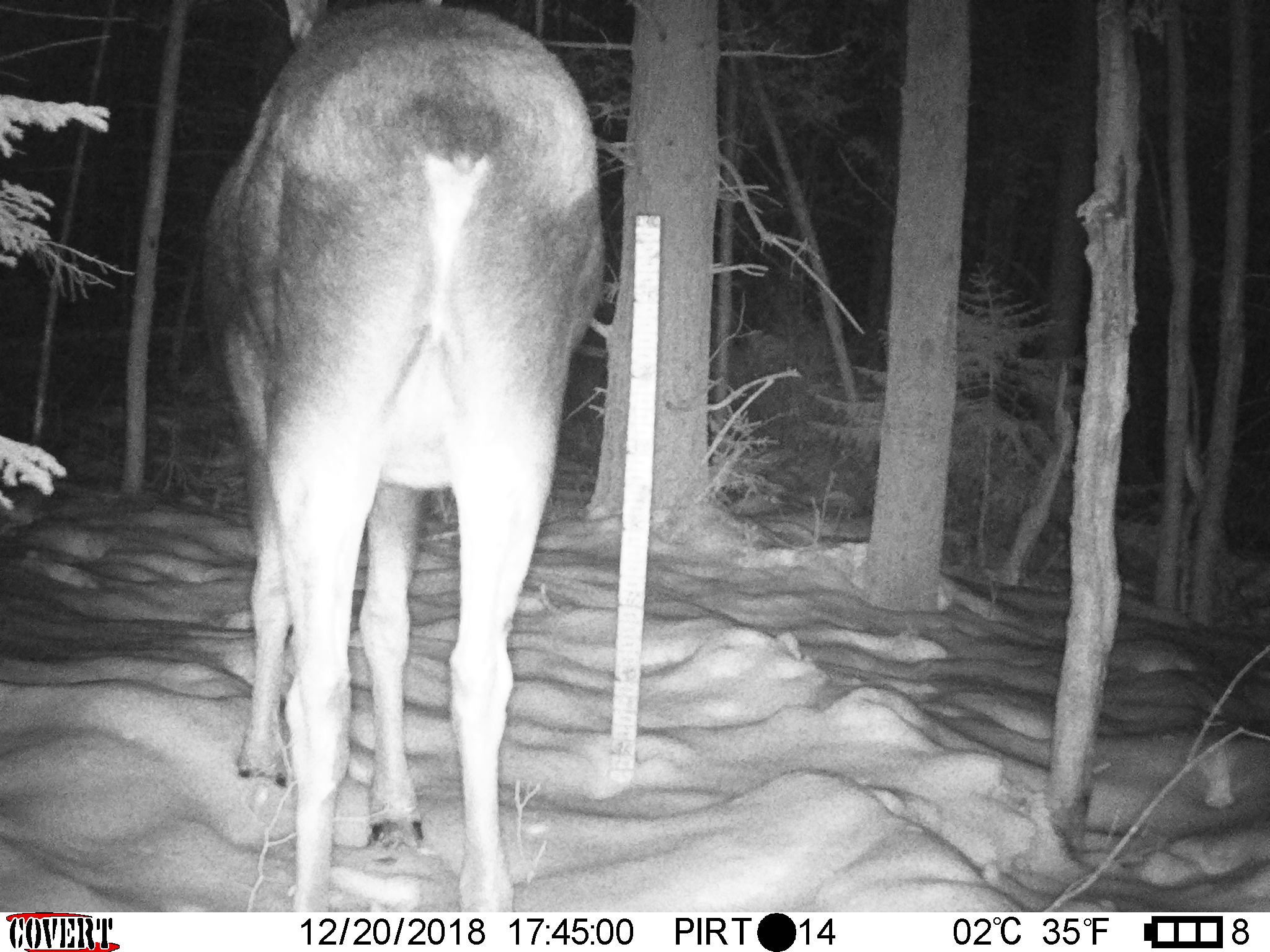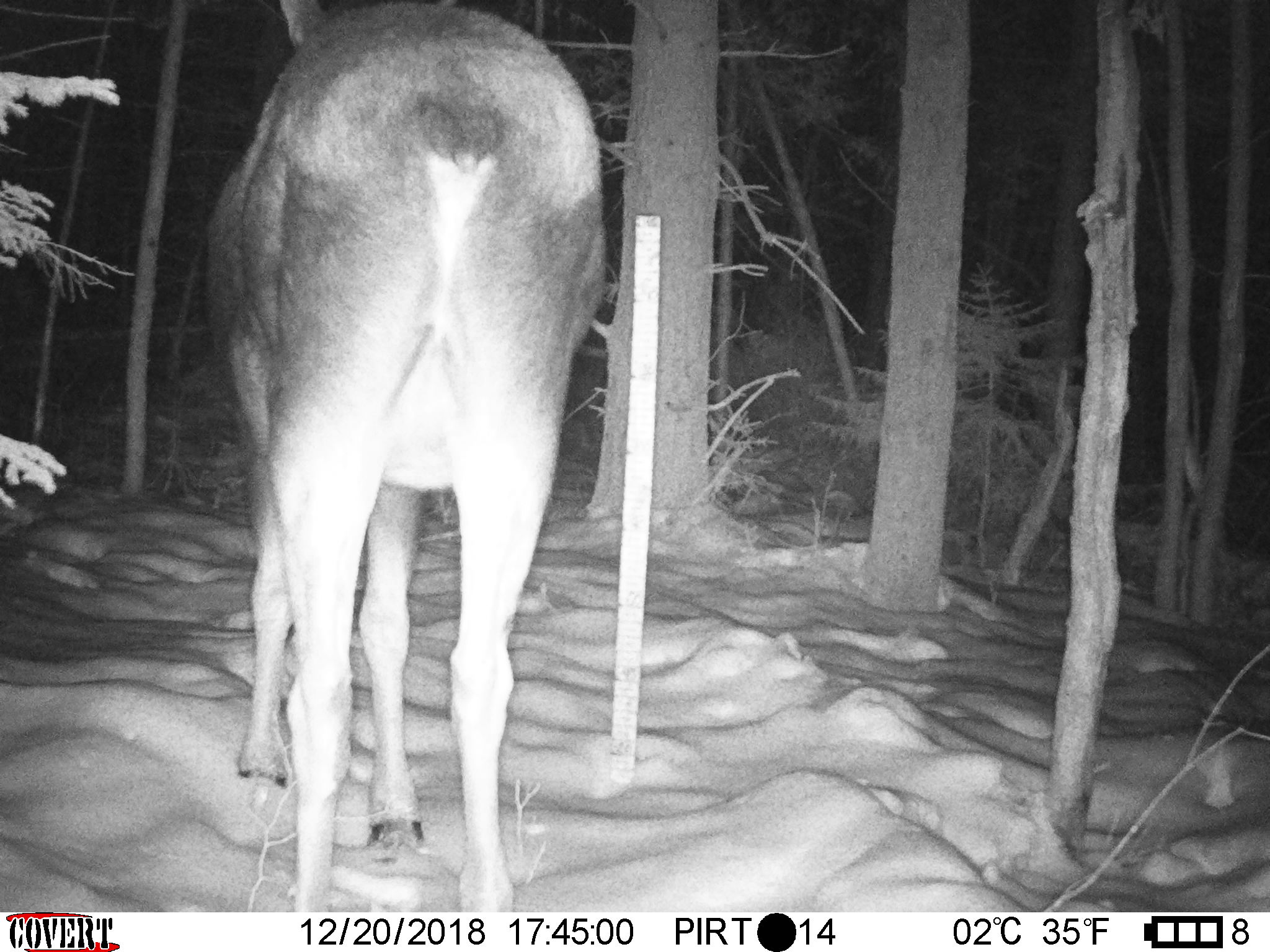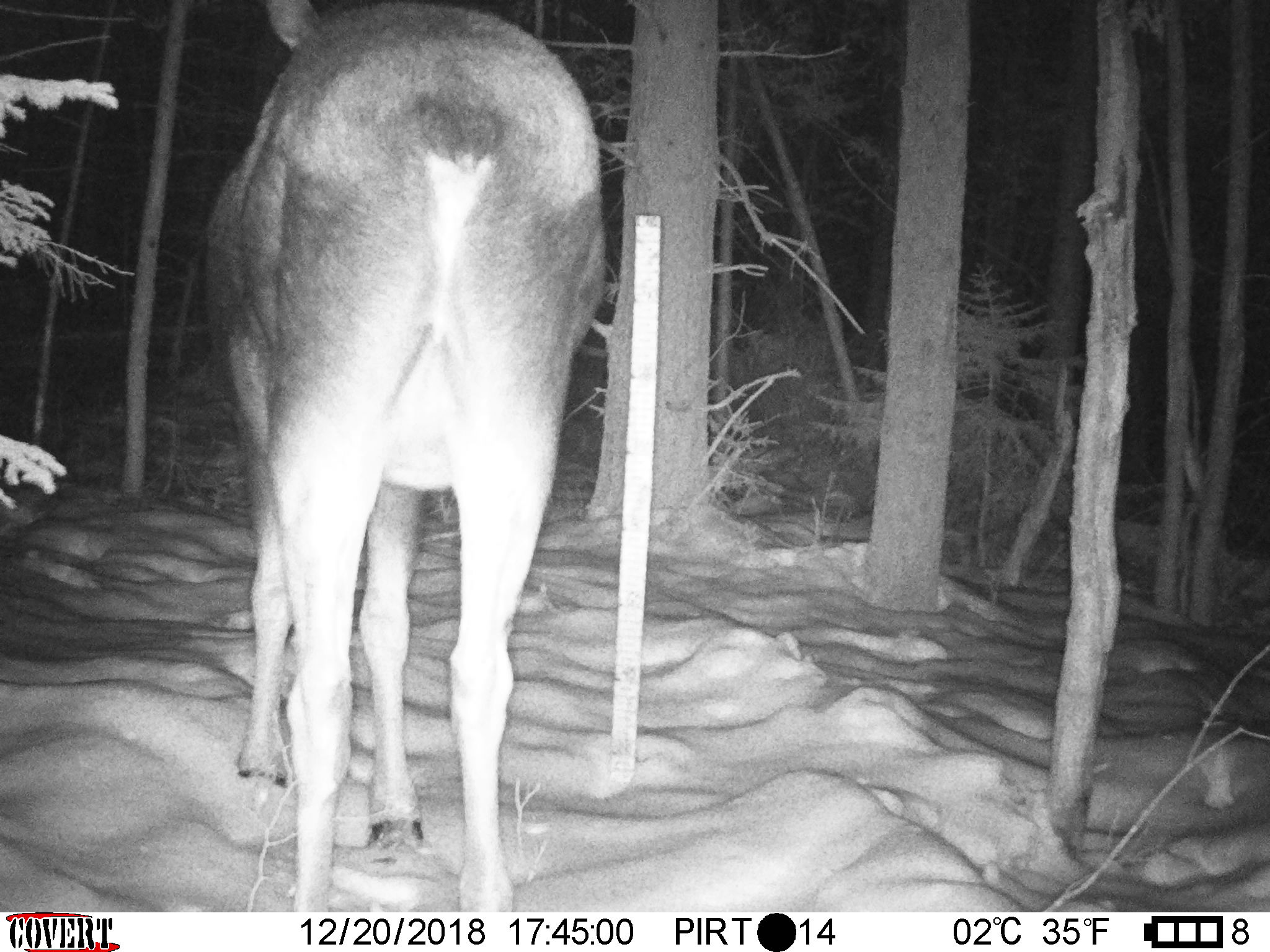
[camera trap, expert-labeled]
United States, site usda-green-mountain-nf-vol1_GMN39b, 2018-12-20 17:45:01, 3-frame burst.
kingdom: Animalia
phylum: Chordata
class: Mammalia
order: Artiodactyla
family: Cervidae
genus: Alces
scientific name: Alces alces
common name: moose